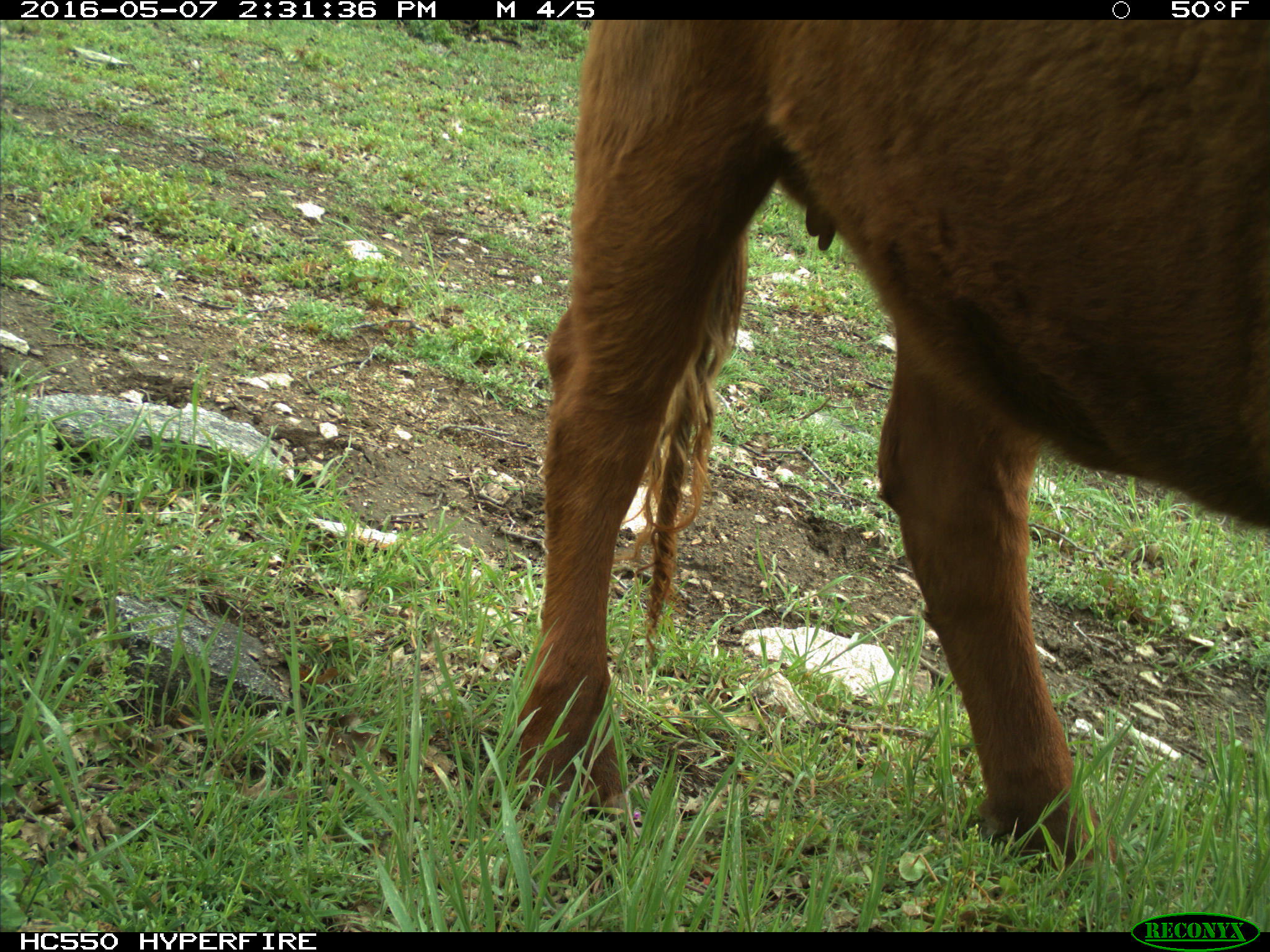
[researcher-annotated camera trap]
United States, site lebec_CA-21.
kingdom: Animalia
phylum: Chordata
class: Mammalia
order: Artiodactyla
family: Bovidae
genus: Bos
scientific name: Bos taurus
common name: domestic cow